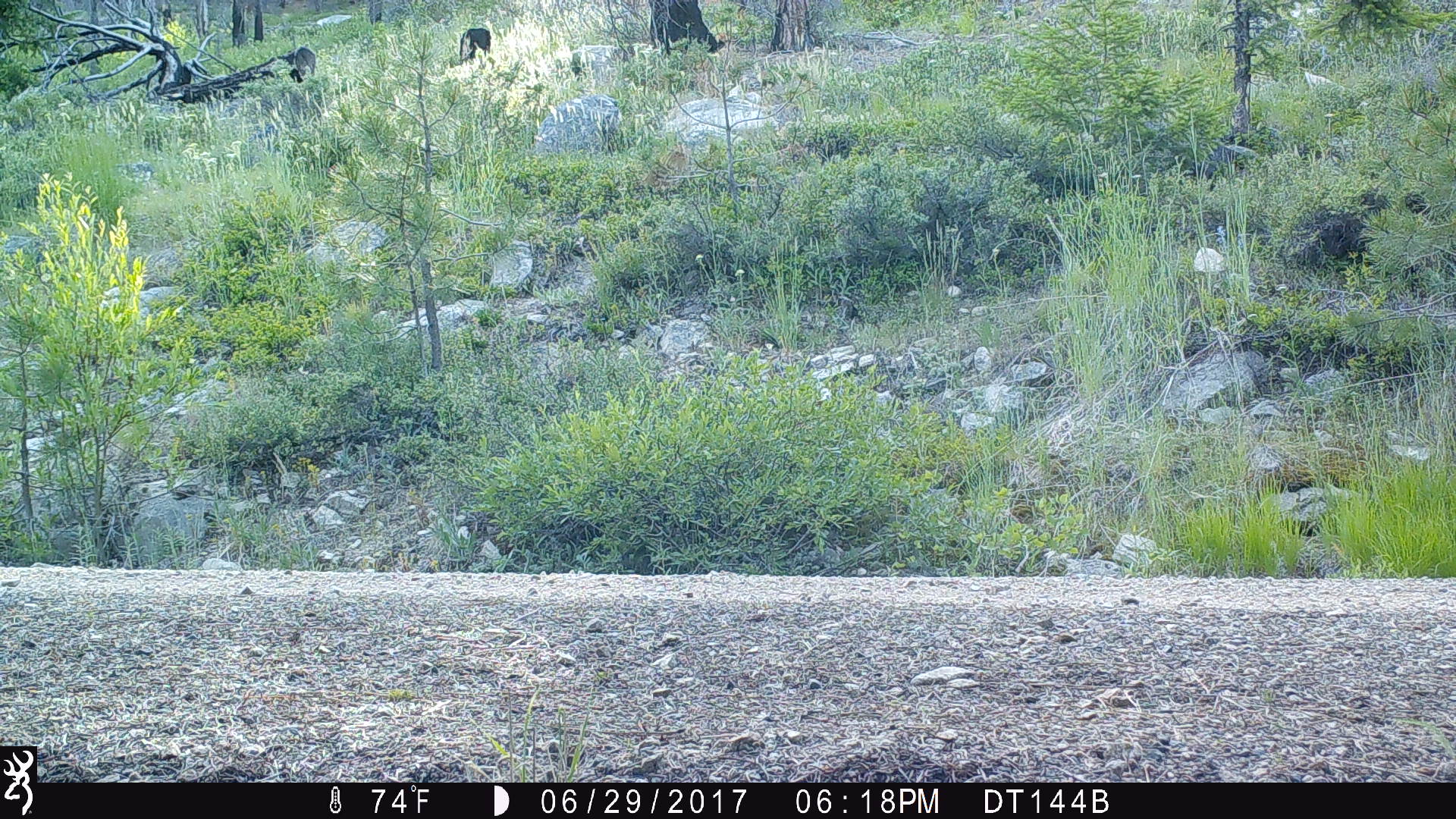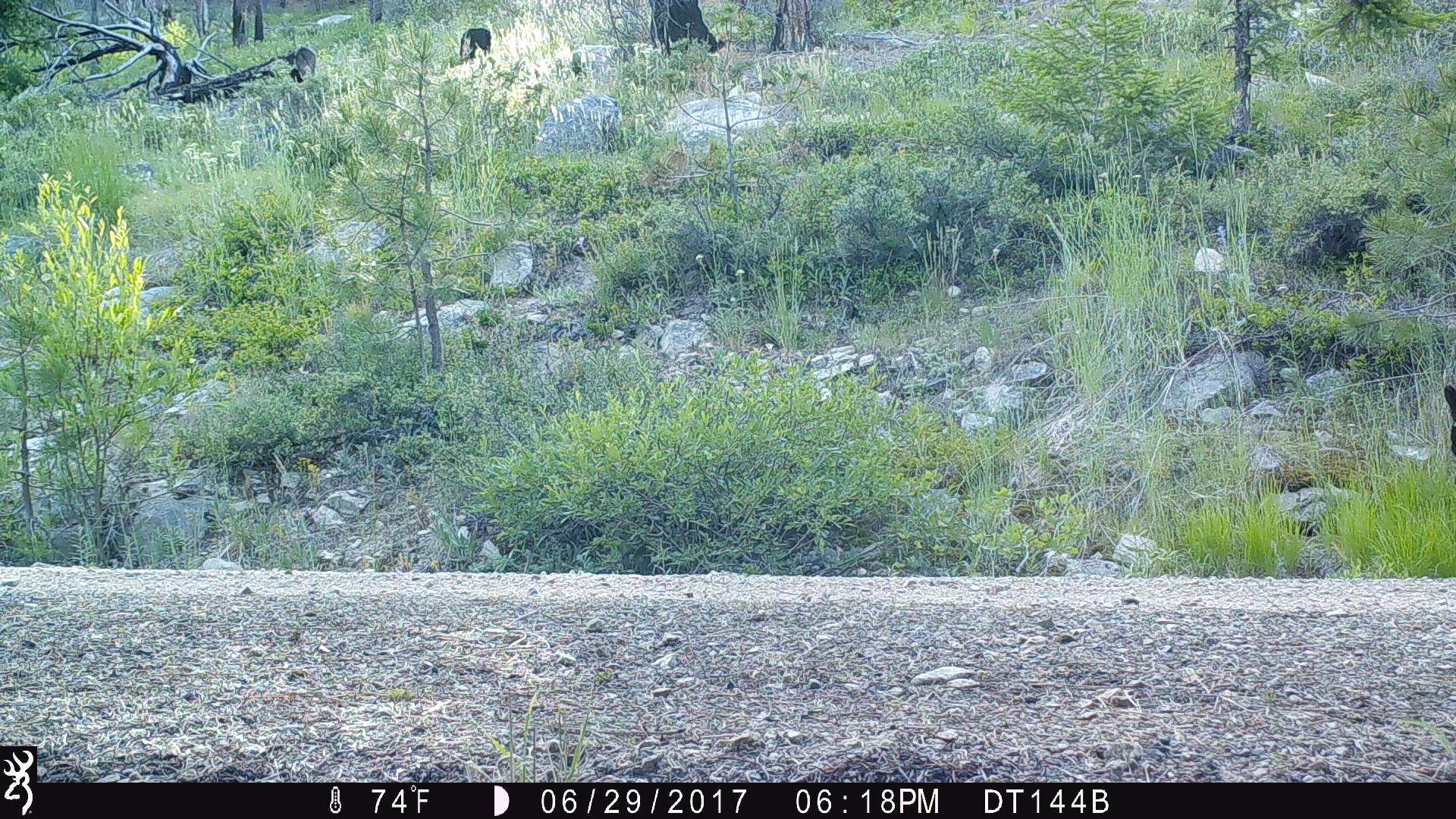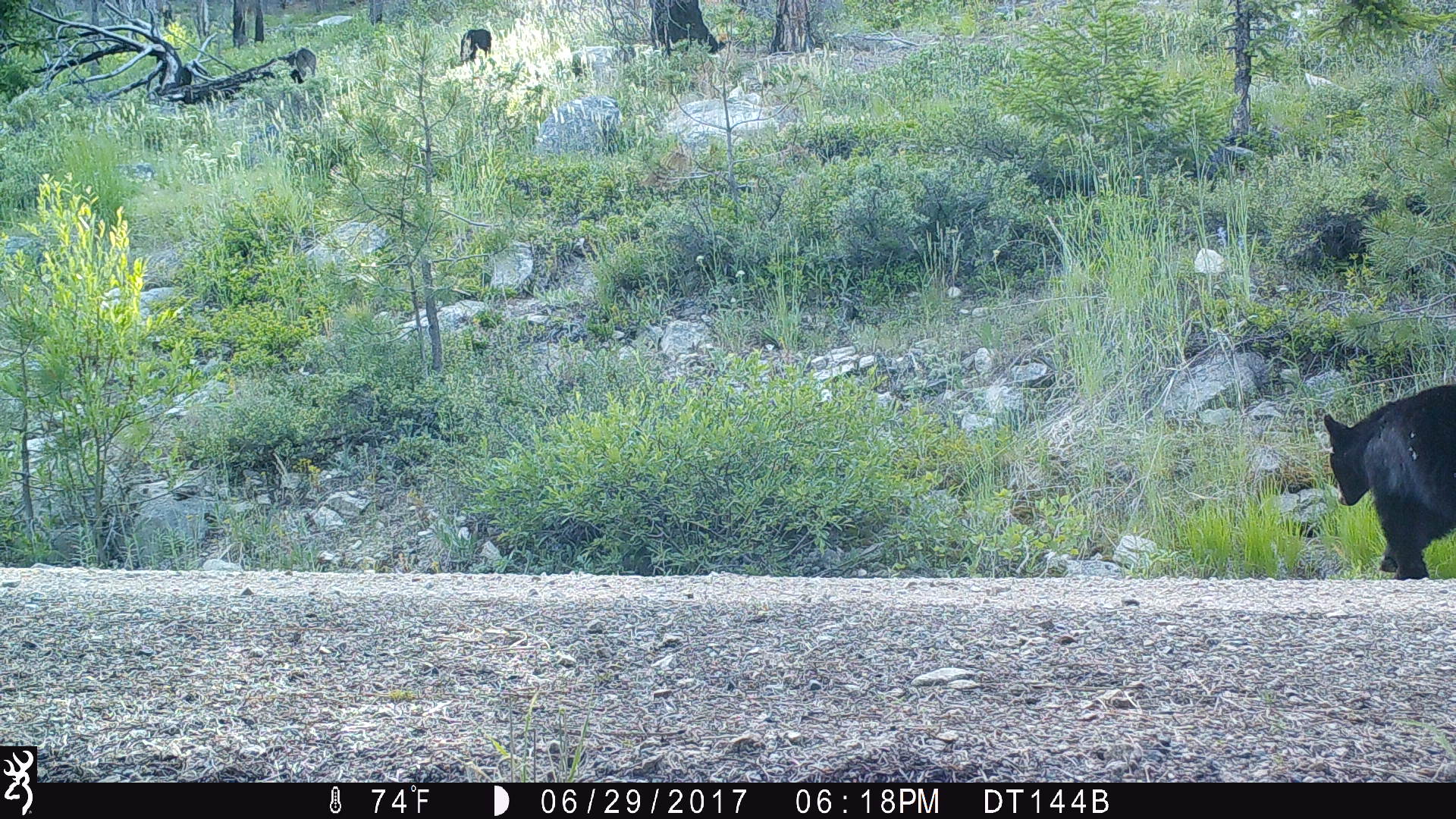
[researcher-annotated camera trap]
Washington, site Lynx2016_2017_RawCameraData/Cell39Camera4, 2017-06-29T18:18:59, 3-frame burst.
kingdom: Animalia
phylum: Chordata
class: Mammalia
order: Carnivora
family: Ursidae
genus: Ursus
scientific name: Ursus americanus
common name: american black bear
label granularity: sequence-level